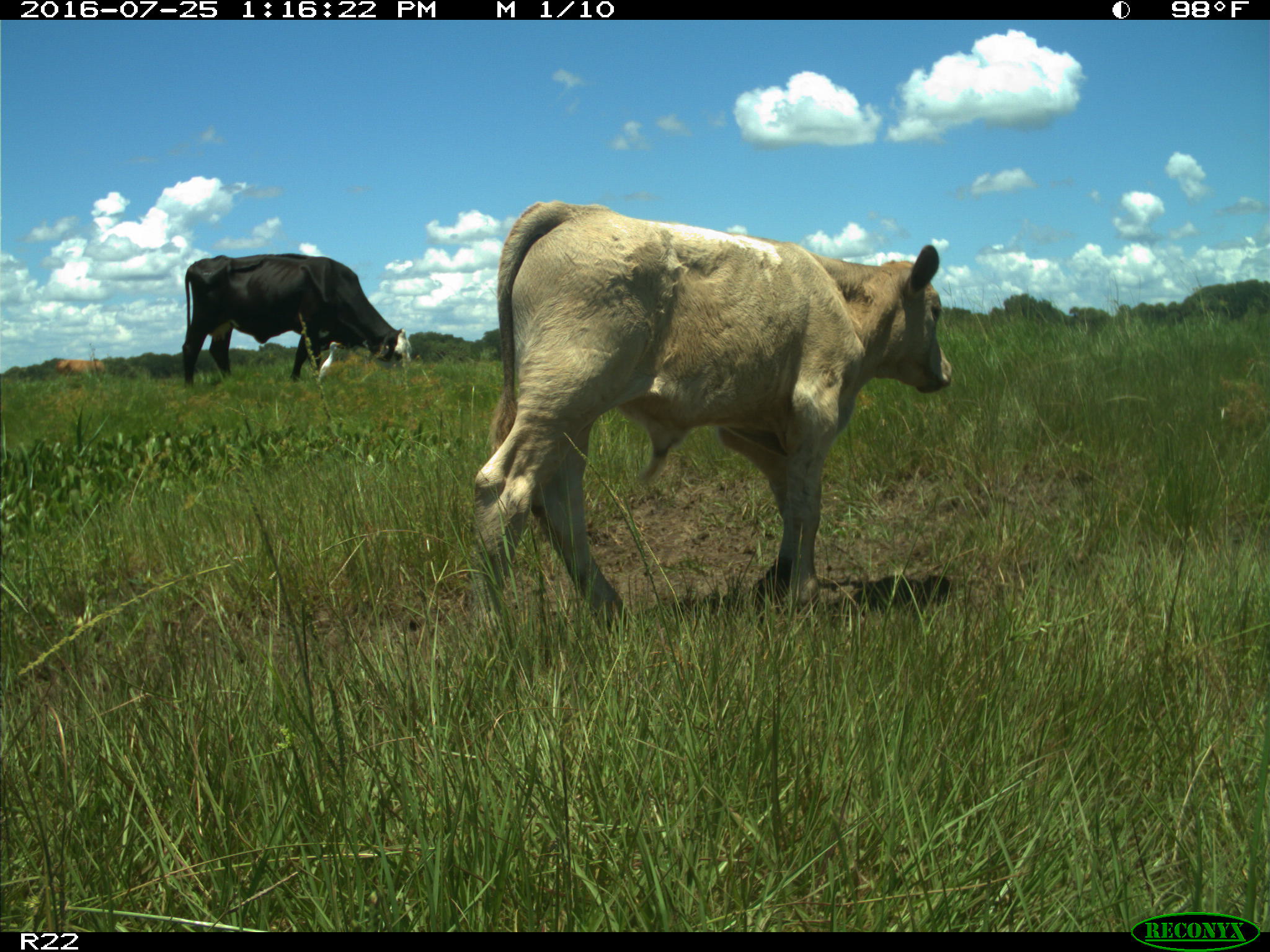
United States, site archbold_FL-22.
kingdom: Animalia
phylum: Chordata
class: Mammalia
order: Artiodactyla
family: Bovidae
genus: Bos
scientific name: Bos taurus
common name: domestic cow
Bos taurus (domestic cow).